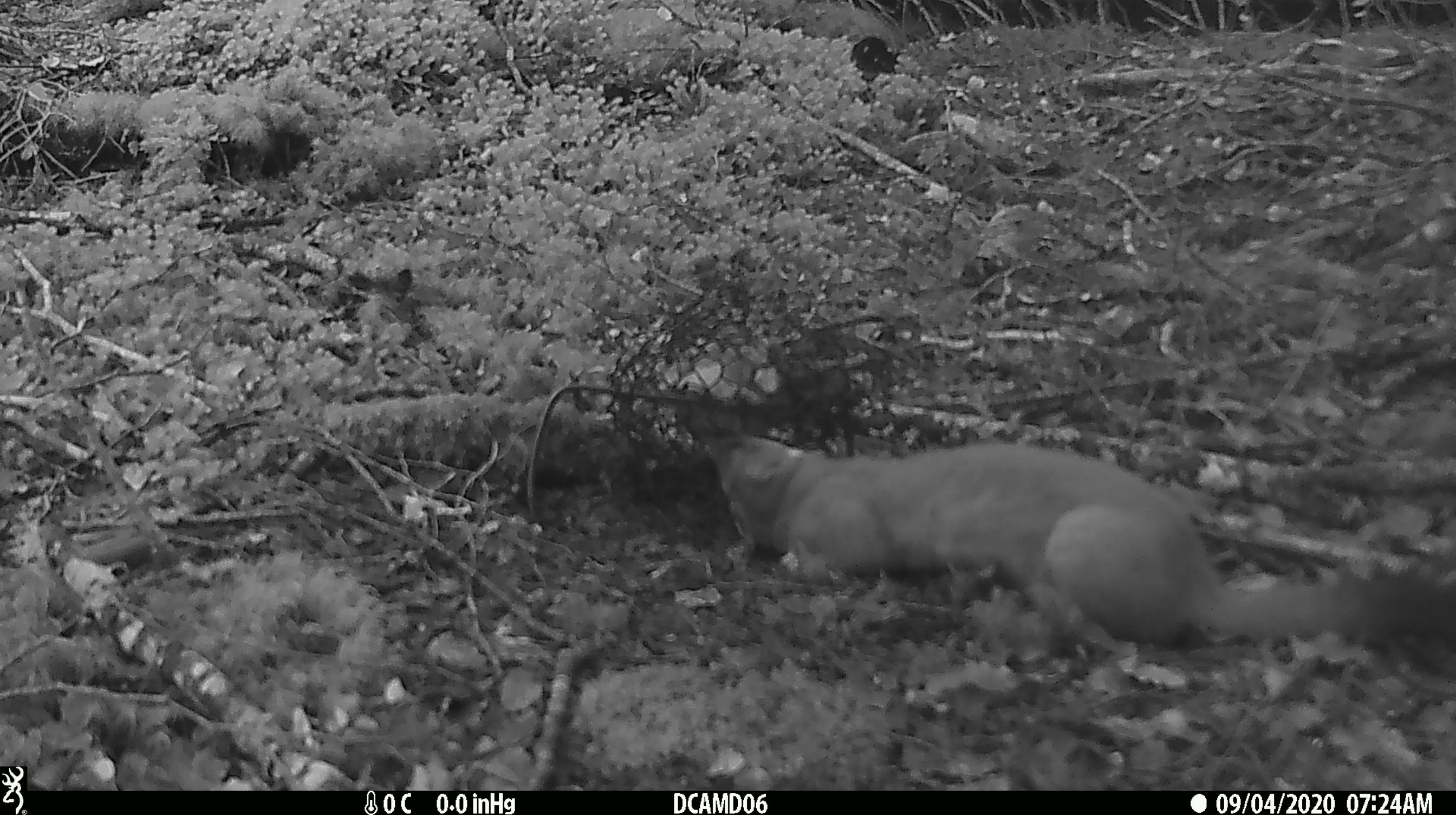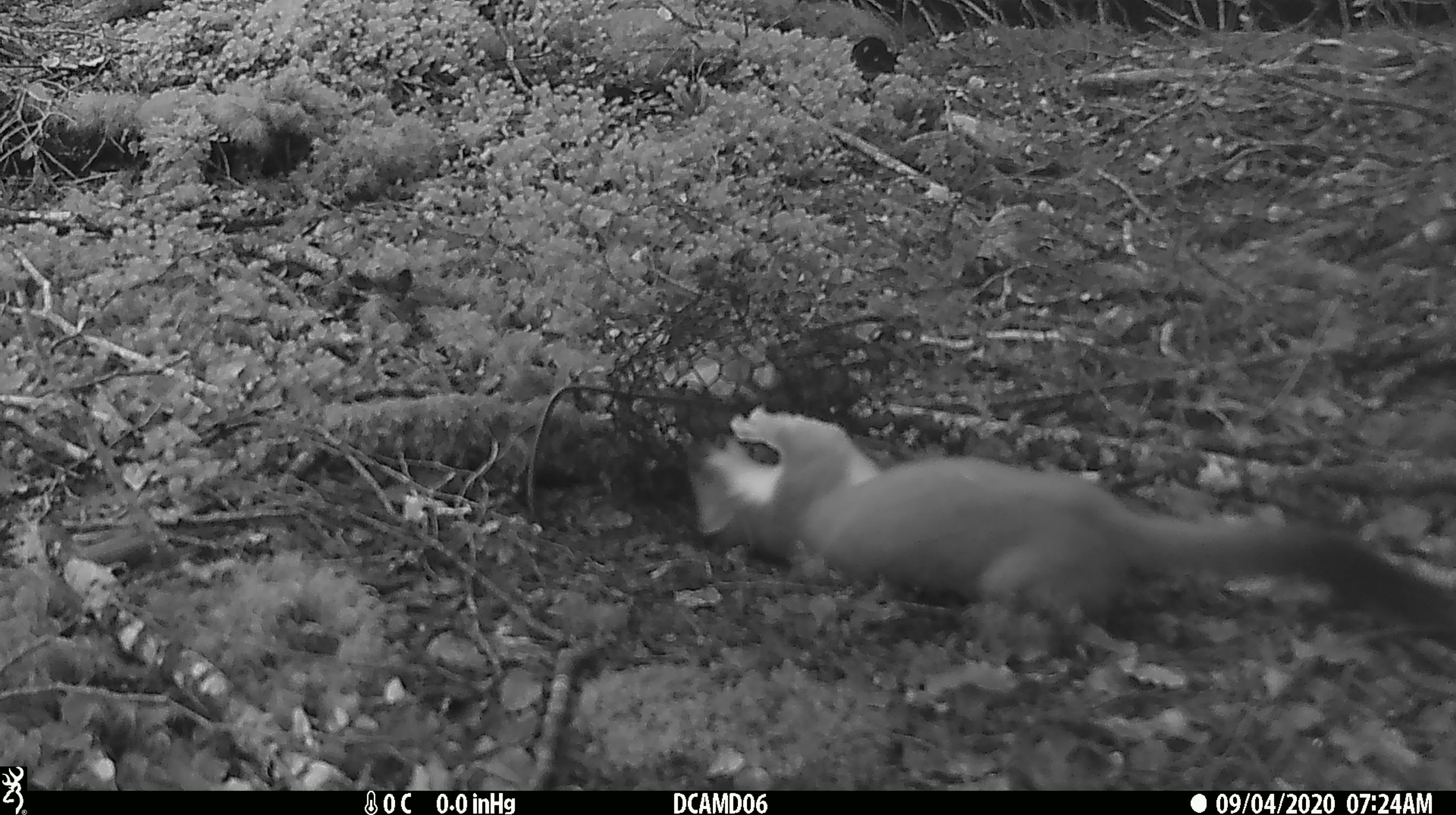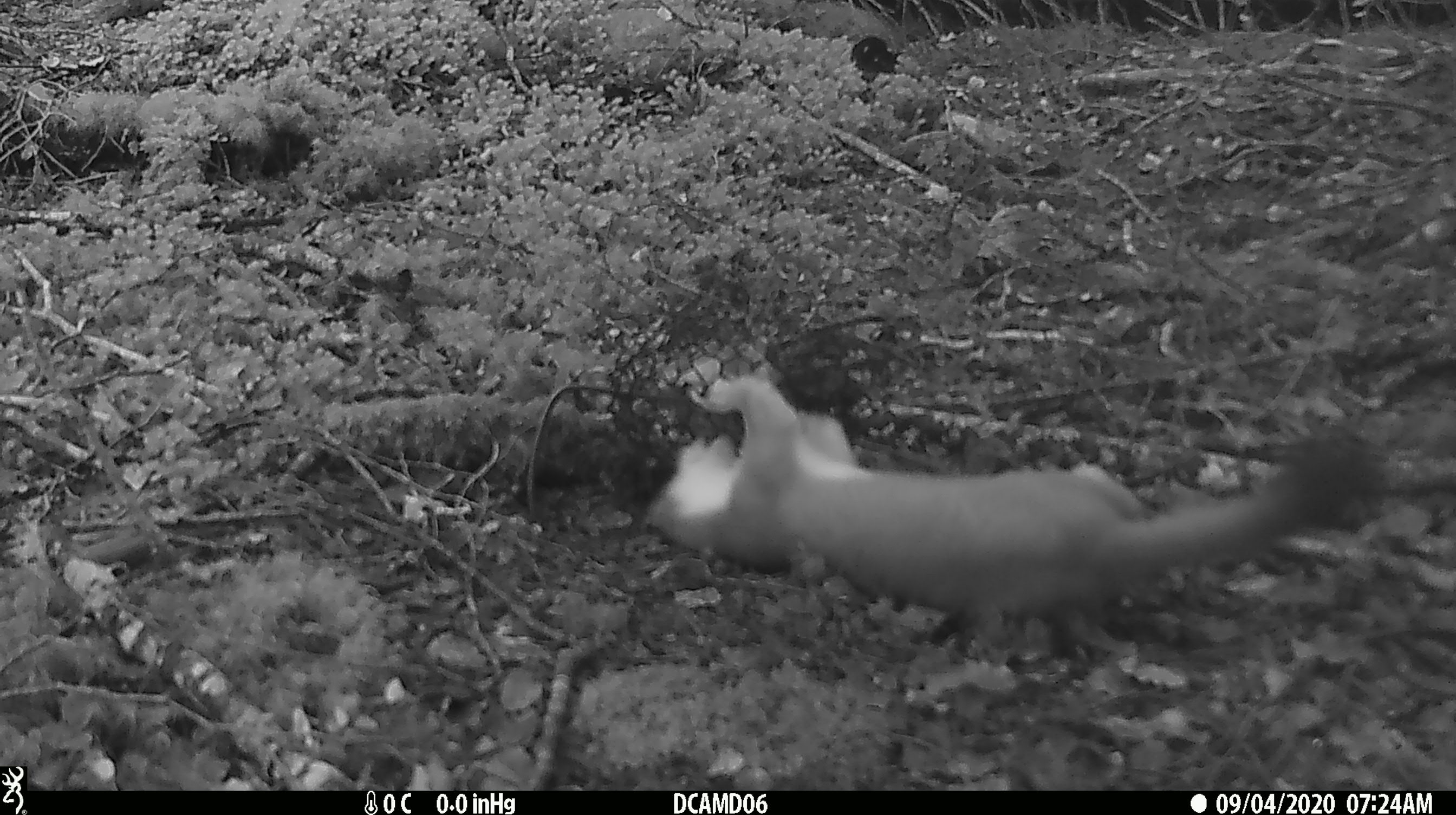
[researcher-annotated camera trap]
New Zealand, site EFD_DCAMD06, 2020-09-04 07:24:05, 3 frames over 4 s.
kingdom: Animalia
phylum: Chordata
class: Mammalia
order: Carnivora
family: Mustelidae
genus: Mustela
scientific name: Mustela erminea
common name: stoat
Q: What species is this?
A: Stoat (Mustela erminea).